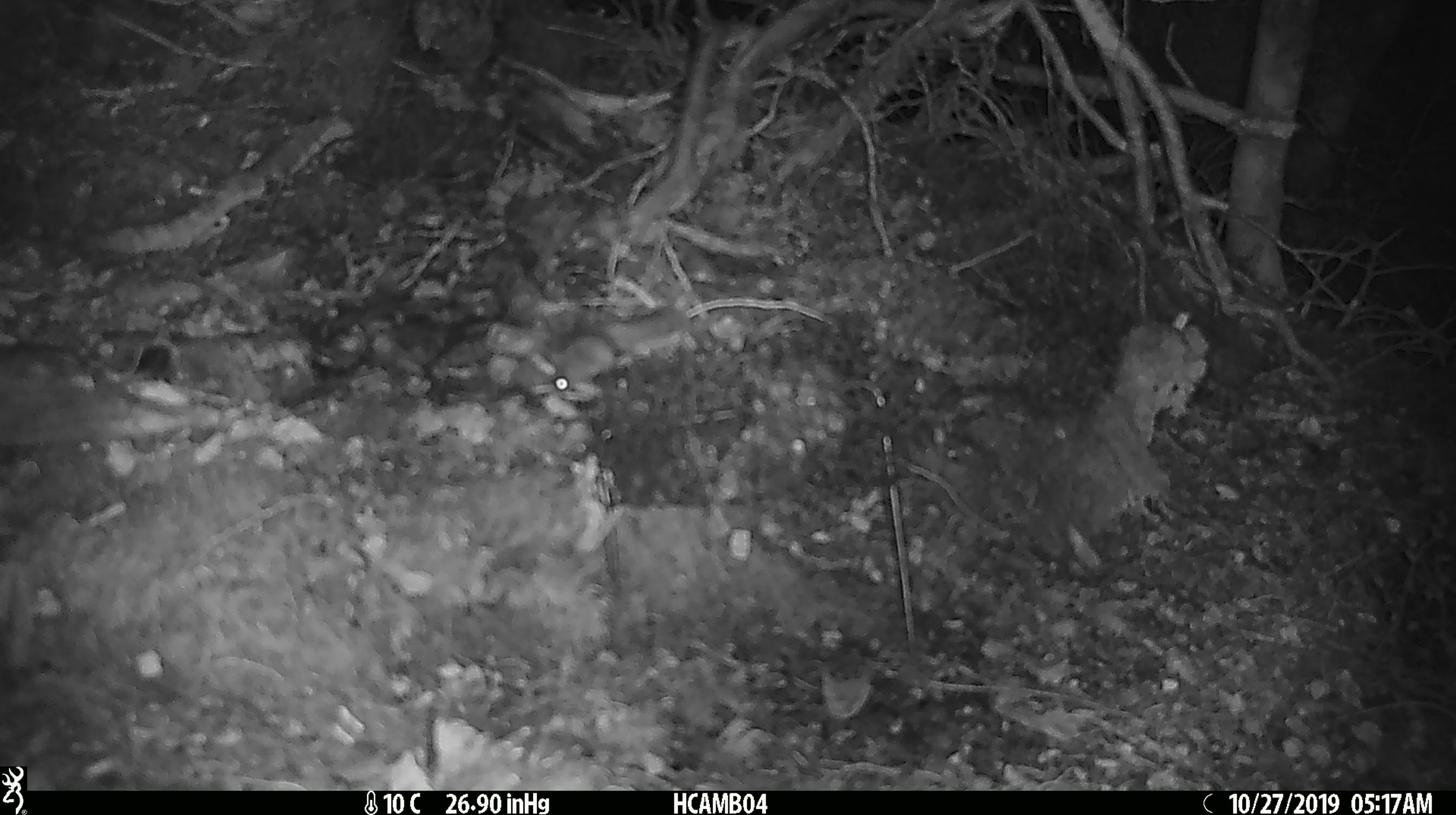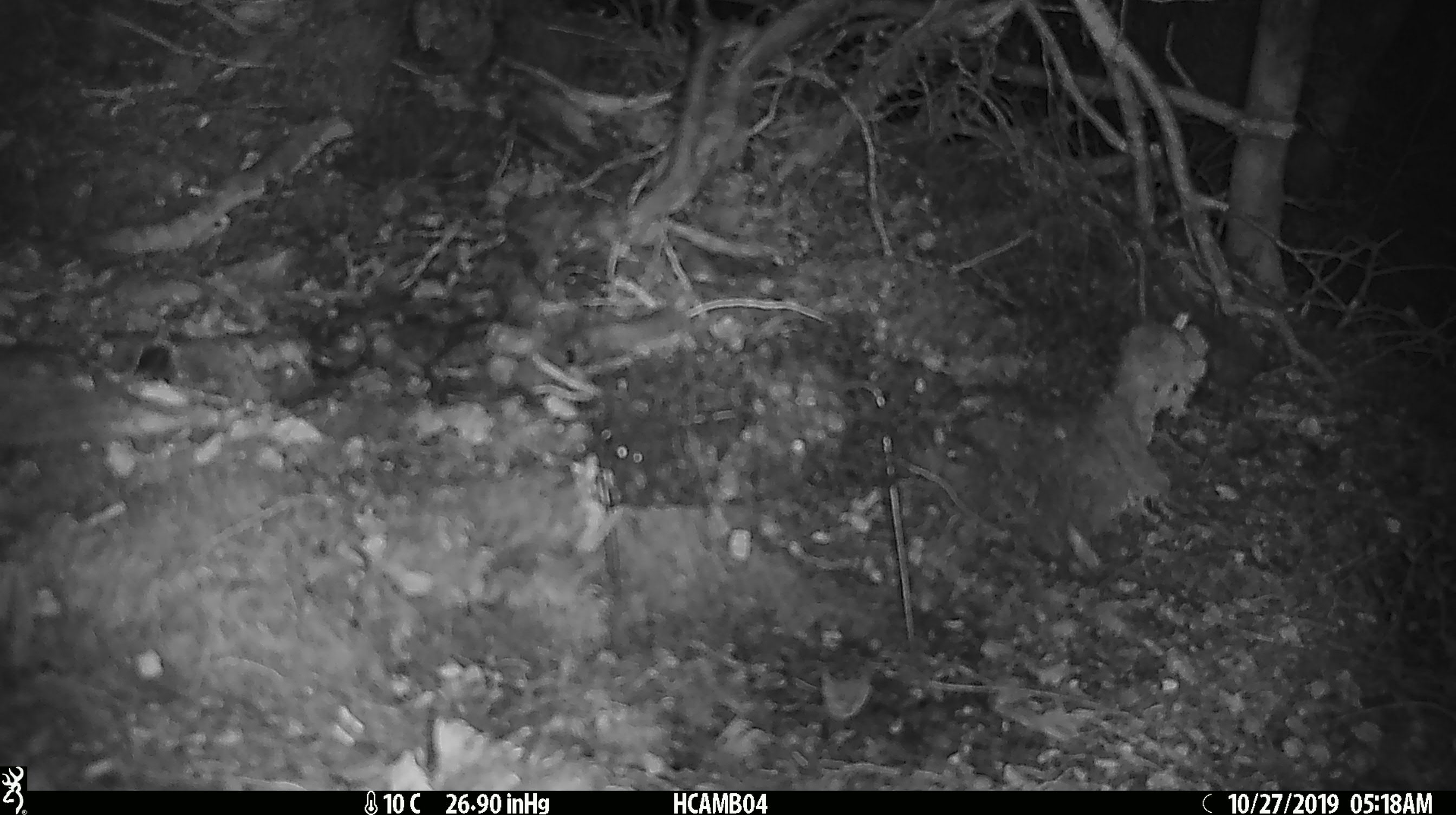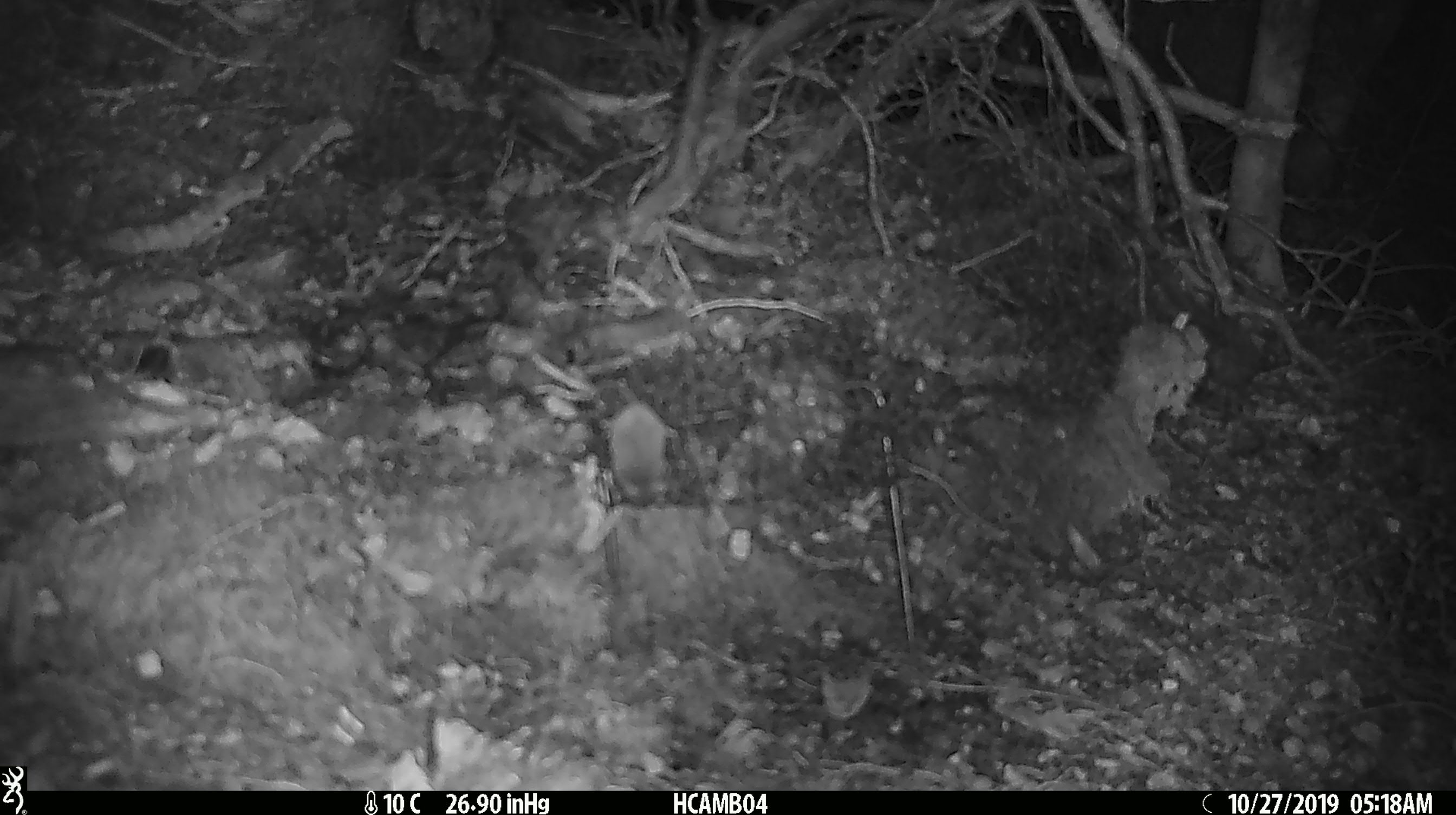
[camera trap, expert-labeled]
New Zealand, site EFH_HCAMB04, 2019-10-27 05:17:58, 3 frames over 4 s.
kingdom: Animalia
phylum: Chordata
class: Mammalia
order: Rodentia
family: Muridae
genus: Mus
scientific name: Mus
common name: mouse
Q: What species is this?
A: Mouse (Mus).